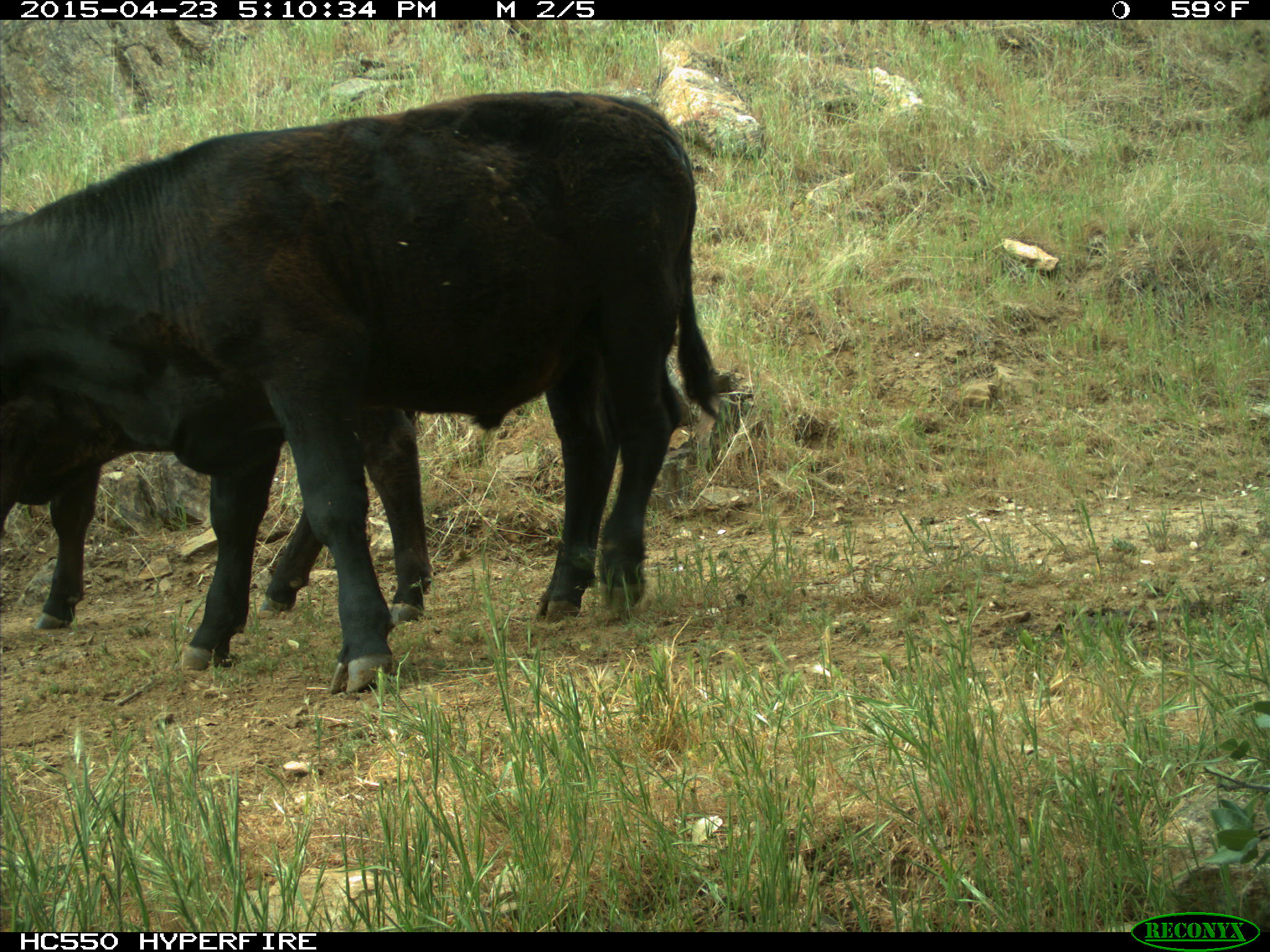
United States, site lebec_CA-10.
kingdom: Animalia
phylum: Chordata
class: Mammalia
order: Artiodactyla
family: Bovidae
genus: Bos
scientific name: Bos taurus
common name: domestic cow